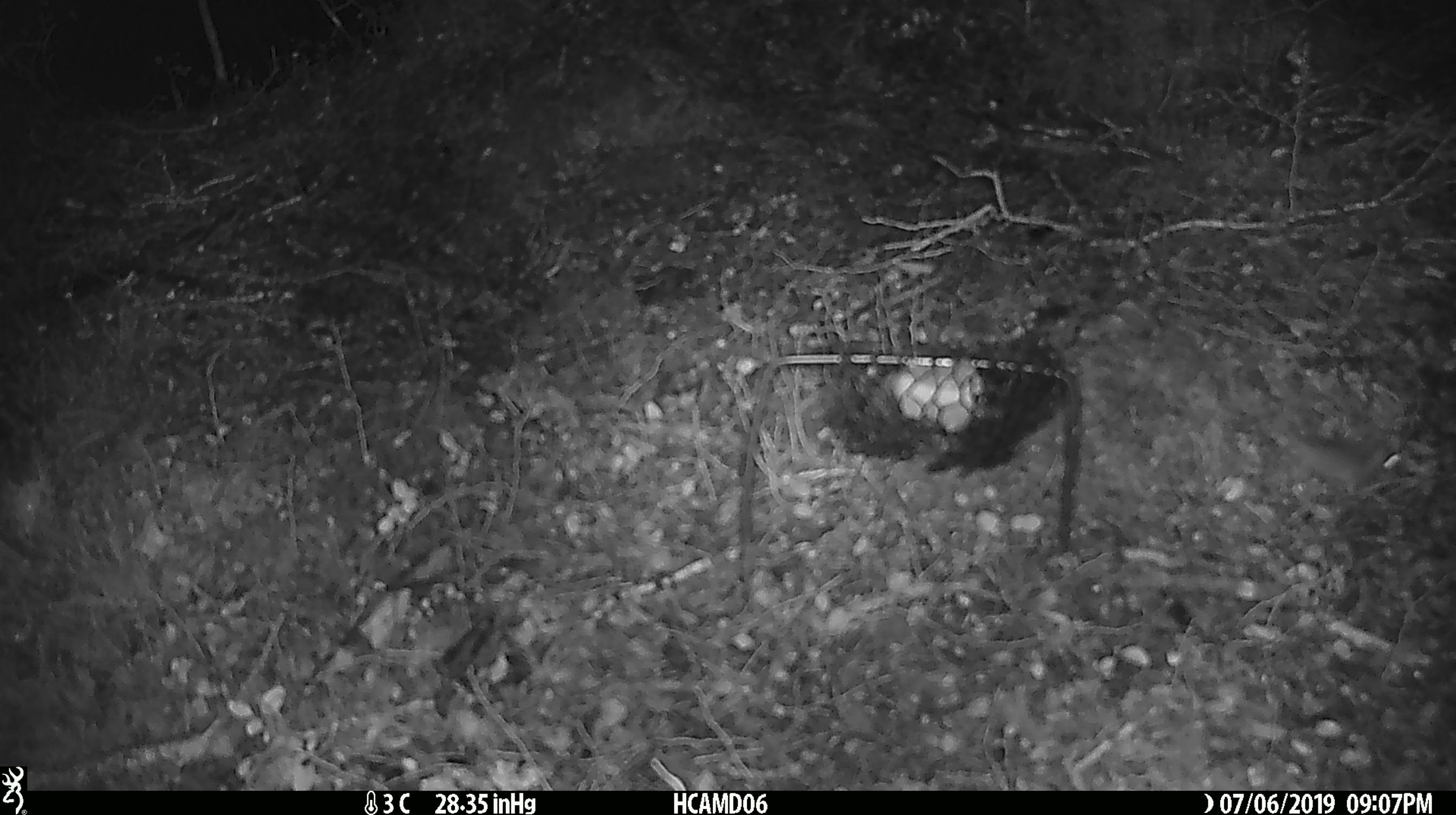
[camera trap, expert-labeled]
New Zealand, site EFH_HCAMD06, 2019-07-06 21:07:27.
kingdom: Animalia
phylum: Chordata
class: Mammalia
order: Rodentia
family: Muridae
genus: Mus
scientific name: Mus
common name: mouse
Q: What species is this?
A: Mouse (Mus).